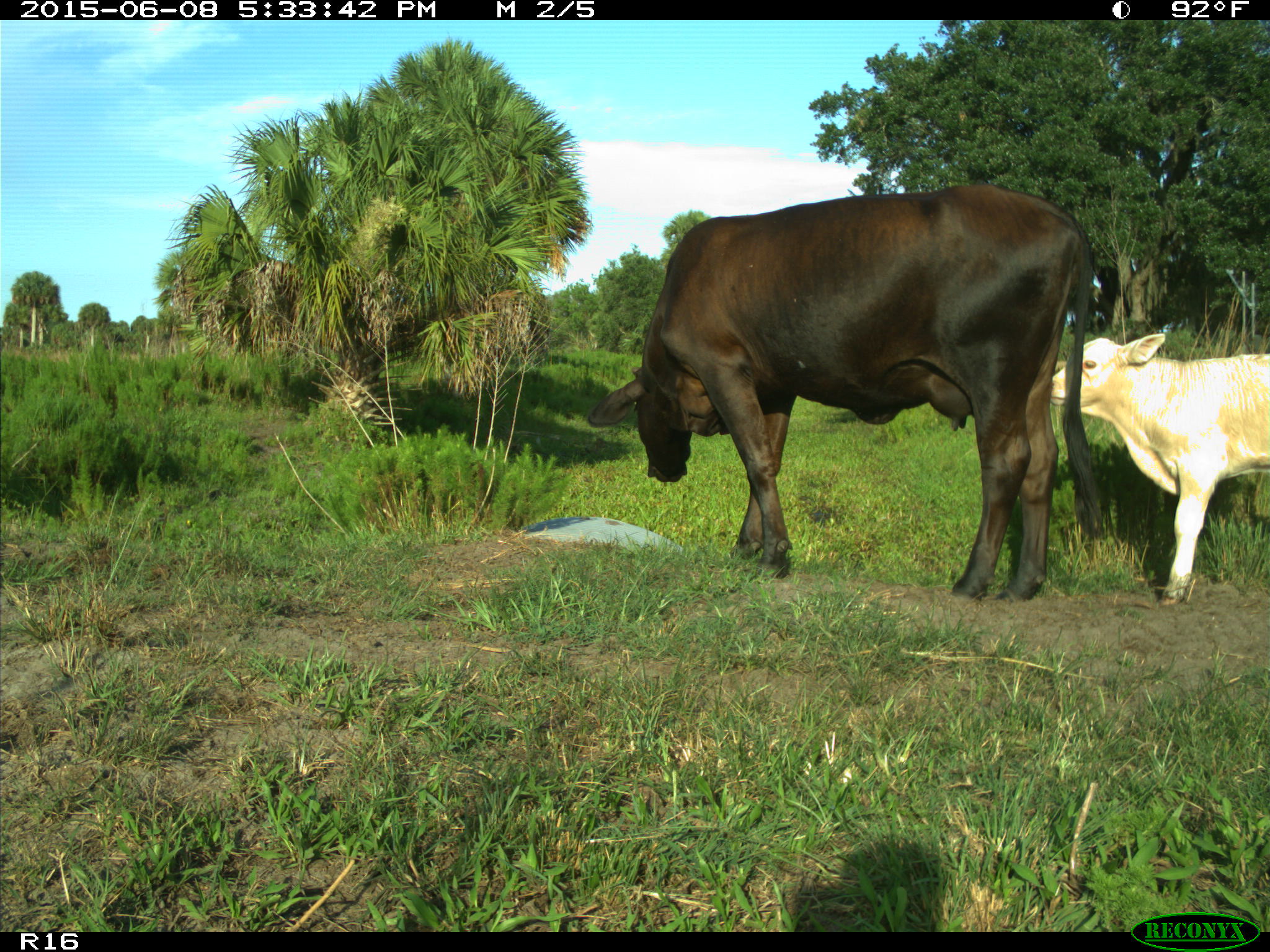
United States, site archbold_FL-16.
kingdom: Animalia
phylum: Chordata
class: Mammalia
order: Artiodactyla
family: Bovidae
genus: Bos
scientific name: Bos taurus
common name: domestic cow